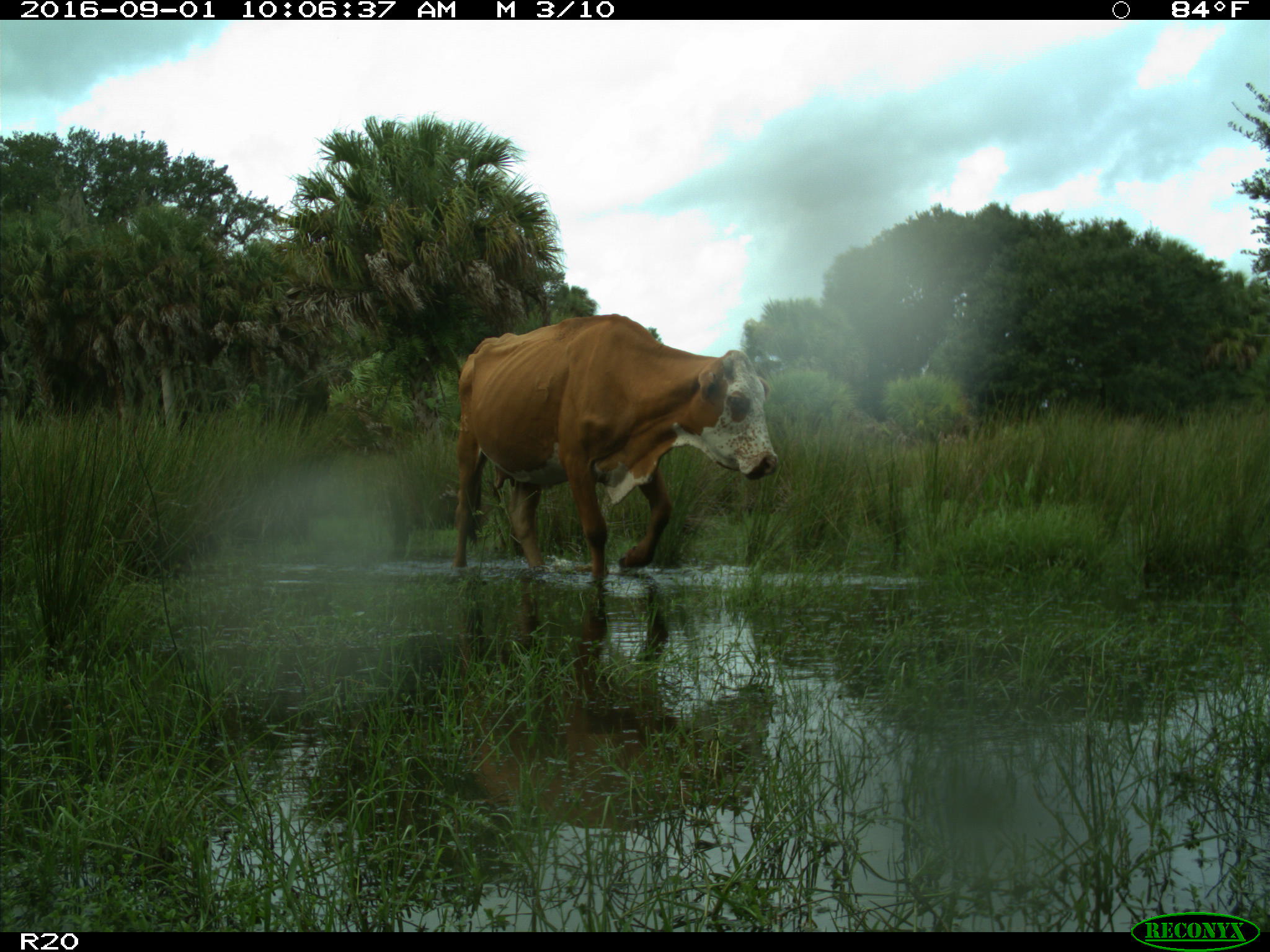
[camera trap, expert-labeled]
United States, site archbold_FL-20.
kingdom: Animalia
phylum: Chordata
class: Mammalia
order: Artiodactyla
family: Bovidae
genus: Bos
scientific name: Bos taurus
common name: domestic cow